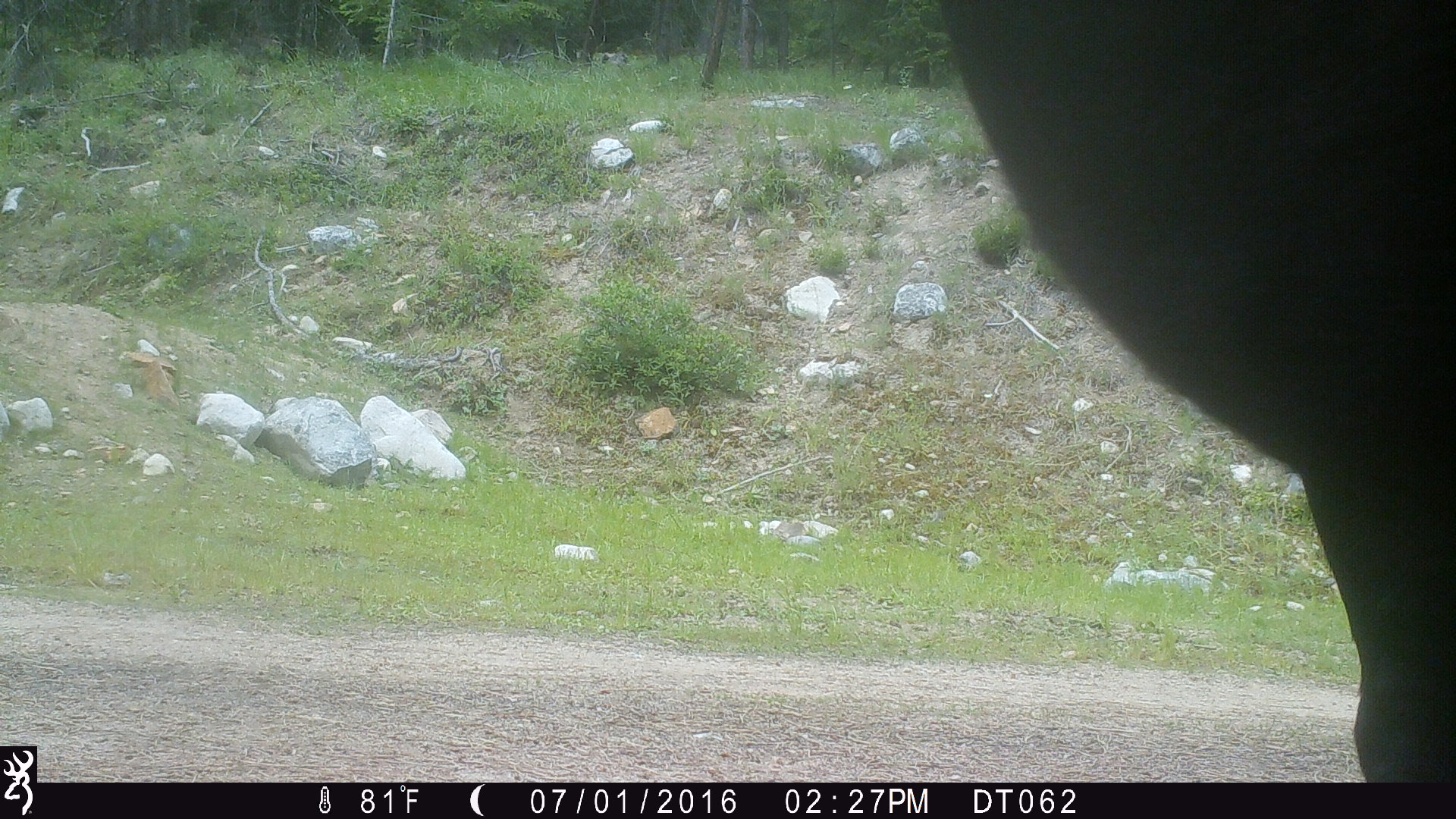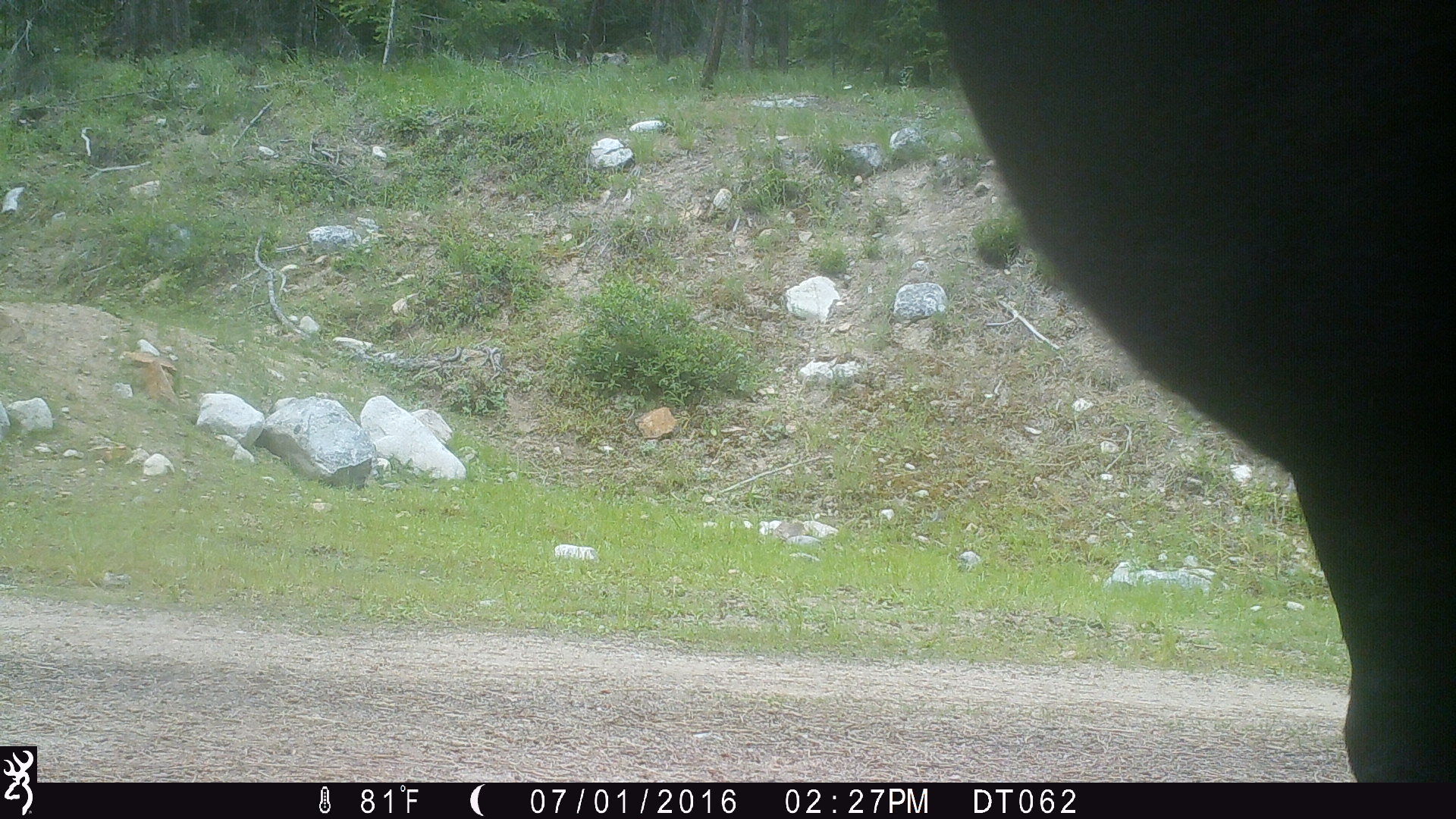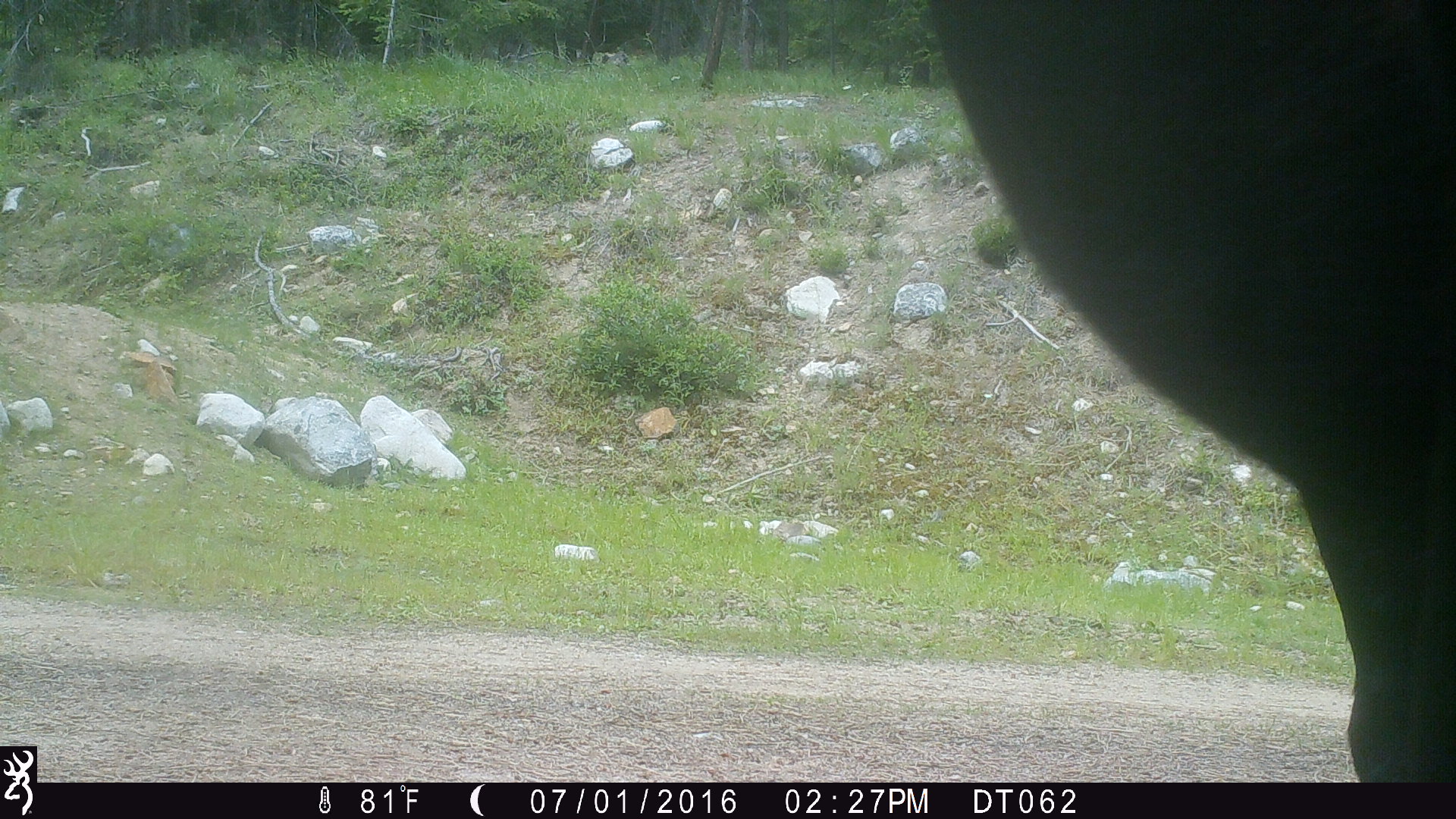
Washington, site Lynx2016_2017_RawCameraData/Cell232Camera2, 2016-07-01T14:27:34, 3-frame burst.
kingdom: Animalia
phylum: Chordata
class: Mammalia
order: Artiodactyla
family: Bovidae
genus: Bos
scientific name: Bos taurus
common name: domestic cattle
Domestic cattle (Bos taurus). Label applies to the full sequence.